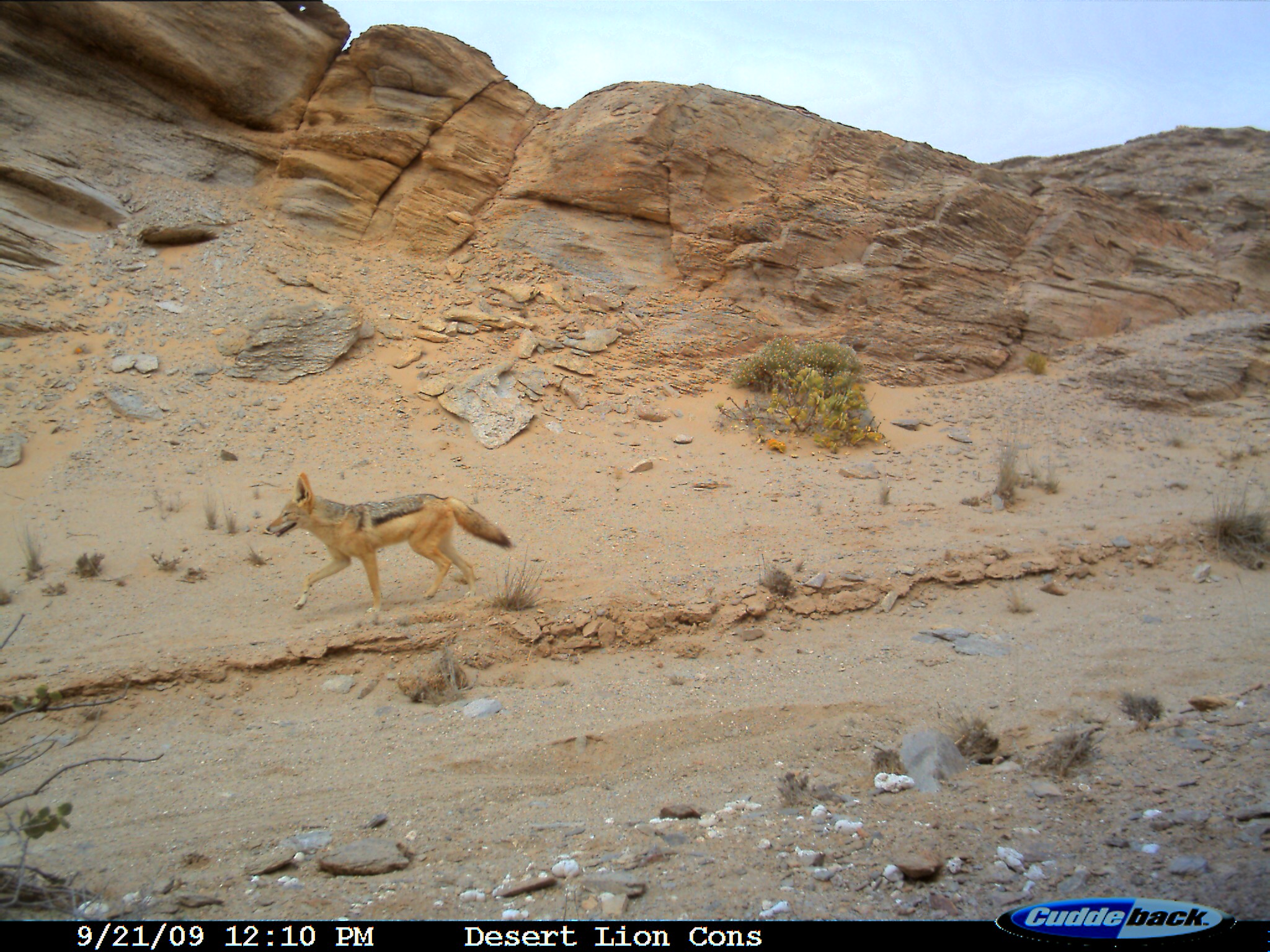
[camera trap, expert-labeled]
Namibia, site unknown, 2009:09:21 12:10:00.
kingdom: Animalia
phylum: Chordata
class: Mammalia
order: Carnivora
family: Canidae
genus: Lupulella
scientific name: Lupulella mesomelas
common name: black-backed jackal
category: canis mesomelas